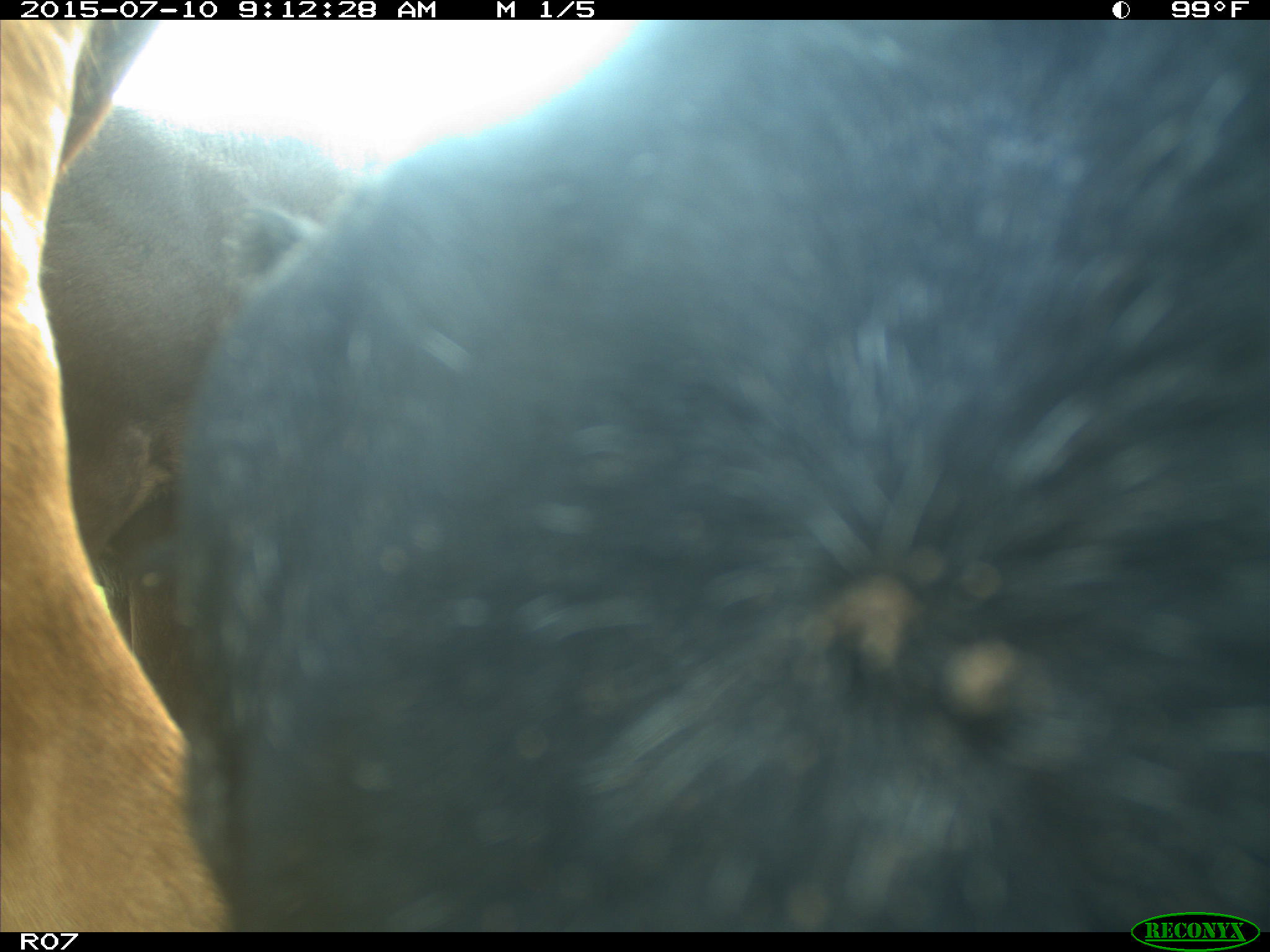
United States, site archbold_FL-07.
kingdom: Animalia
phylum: Chordata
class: Mammalia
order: Artiodactyla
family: Bovidae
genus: Bos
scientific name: Bos taurus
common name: domestic cow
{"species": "Bos taurus (domestic cow)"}